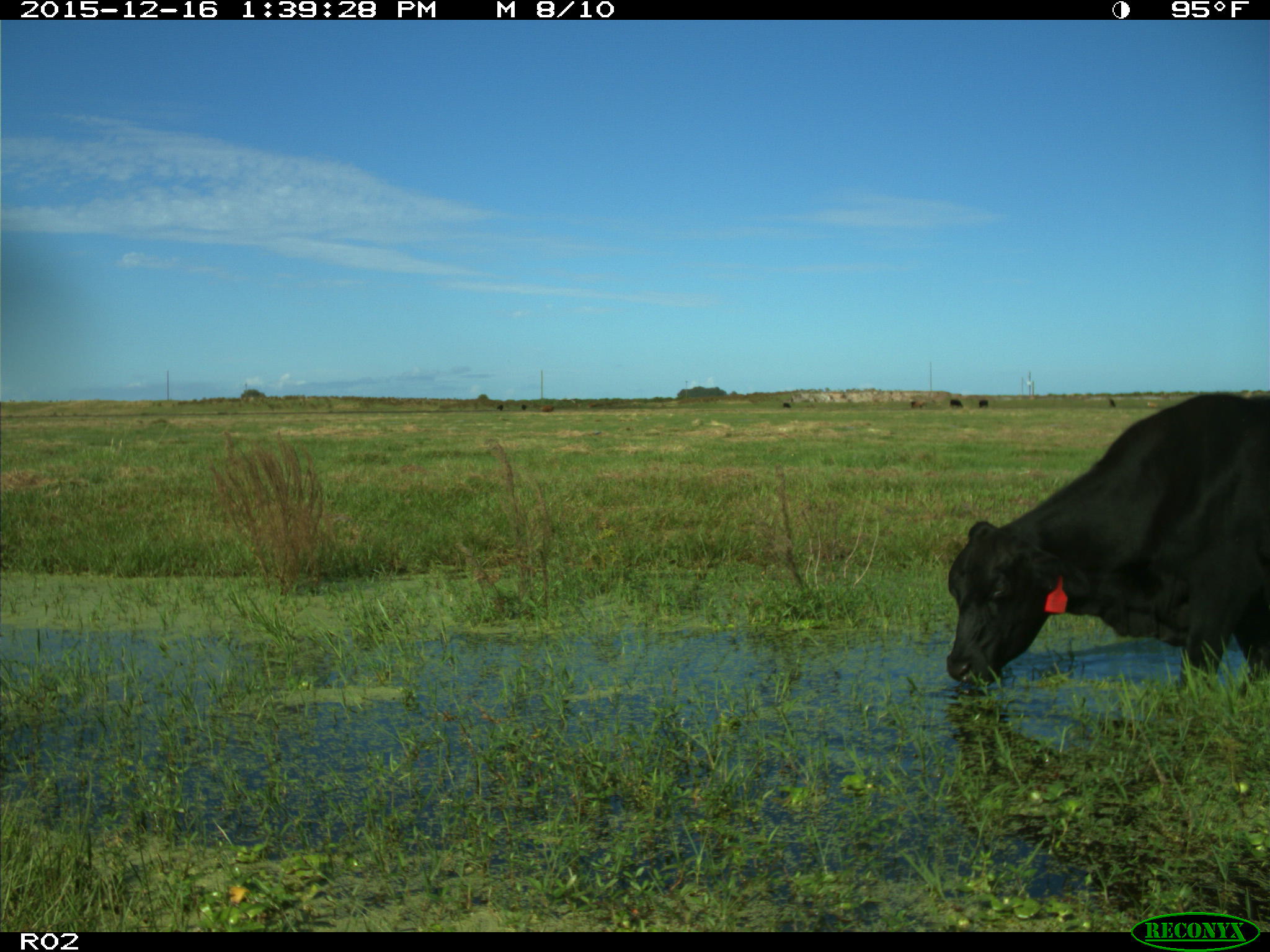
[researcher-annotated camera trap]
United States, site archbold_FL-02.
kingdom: Animalia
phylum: Chordata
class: Mammalia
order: Artiodactyla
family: Bovidae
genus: Bos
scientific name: Bos taurus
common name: domestic cow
Bos taurus (domestic cow).